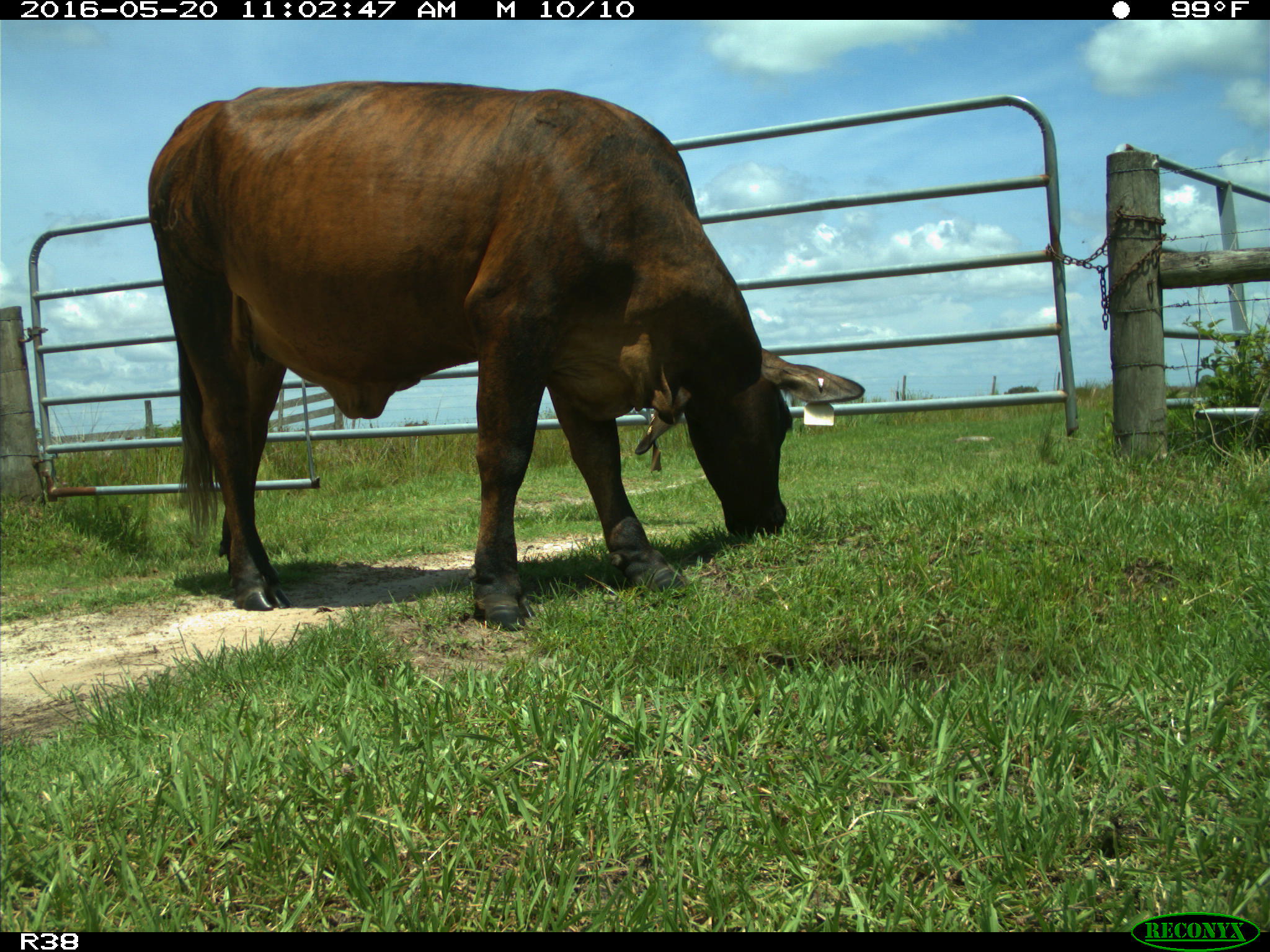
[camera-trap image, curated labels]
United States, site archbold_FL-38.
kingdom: Animalia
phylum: Chordata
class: Mammalia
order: Artiodactyla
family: Bovidae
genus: Bos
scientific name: Bos taurus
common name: domestic cow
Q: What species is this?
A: Bos taurus (domestic cow).